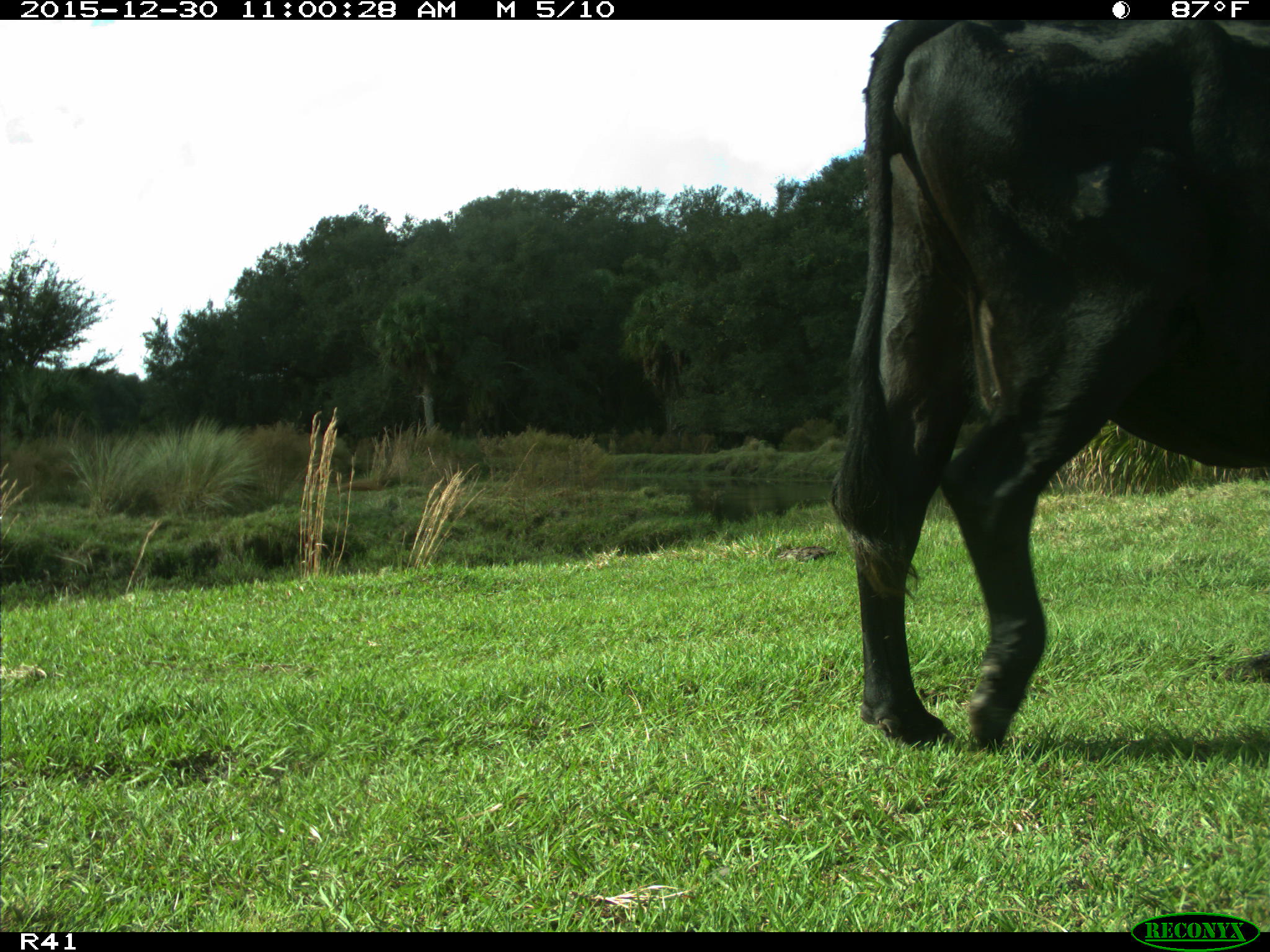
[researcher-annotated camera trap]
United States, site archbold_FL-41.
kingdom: Animalia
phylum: Chordata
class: Mammalia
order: Artiodactyla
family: Bovidae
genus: Bos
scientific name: Bos taurus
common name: domestic cow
Bos taurus (domestic cow).